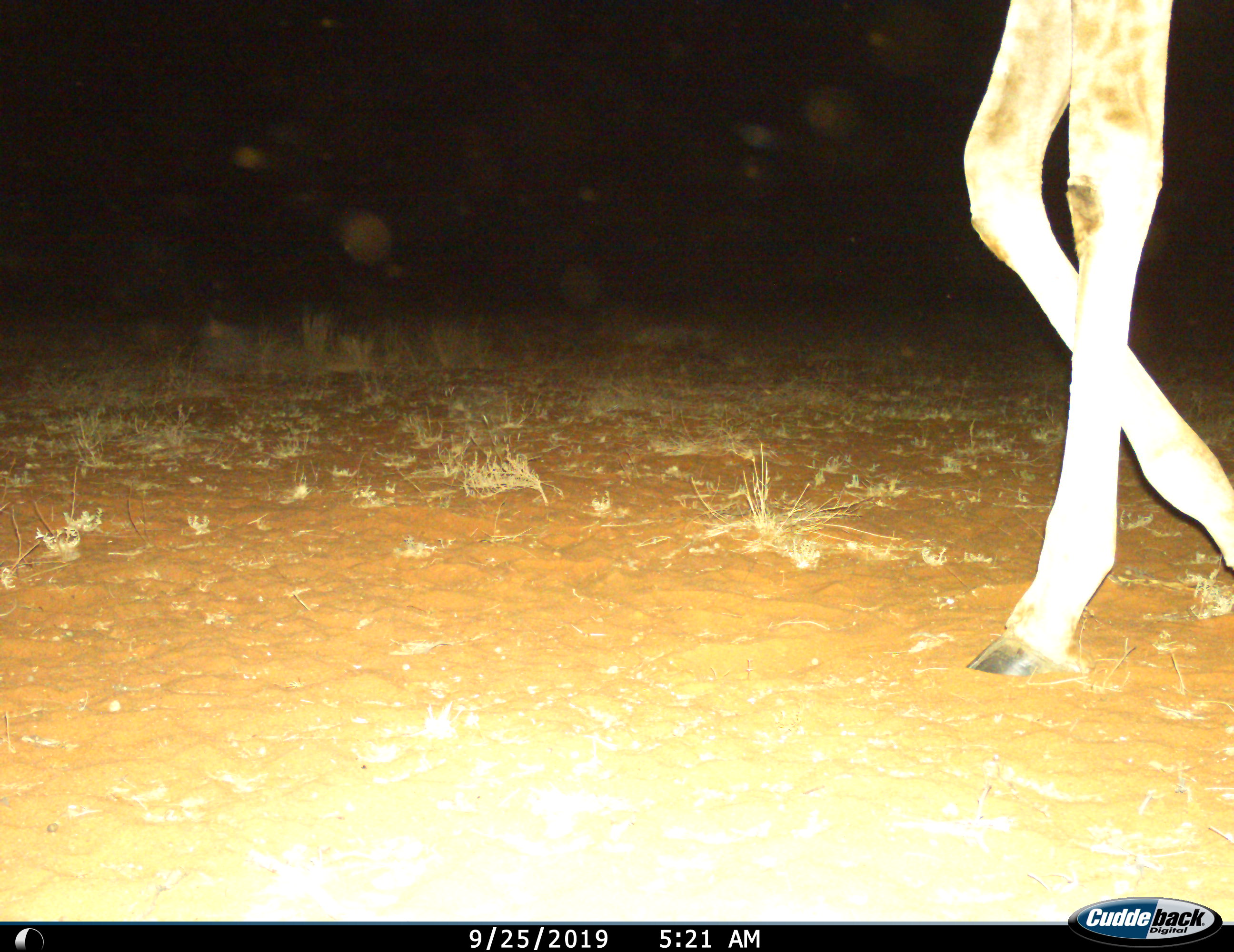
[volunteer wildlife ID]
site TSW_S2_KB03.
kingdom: Animalia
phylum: Chordata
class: Mammalia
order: Artiodactyla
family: Giraffidae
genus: Giraffa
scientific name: Giraffa camelopardalis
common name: giraffe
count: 1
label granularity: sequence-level